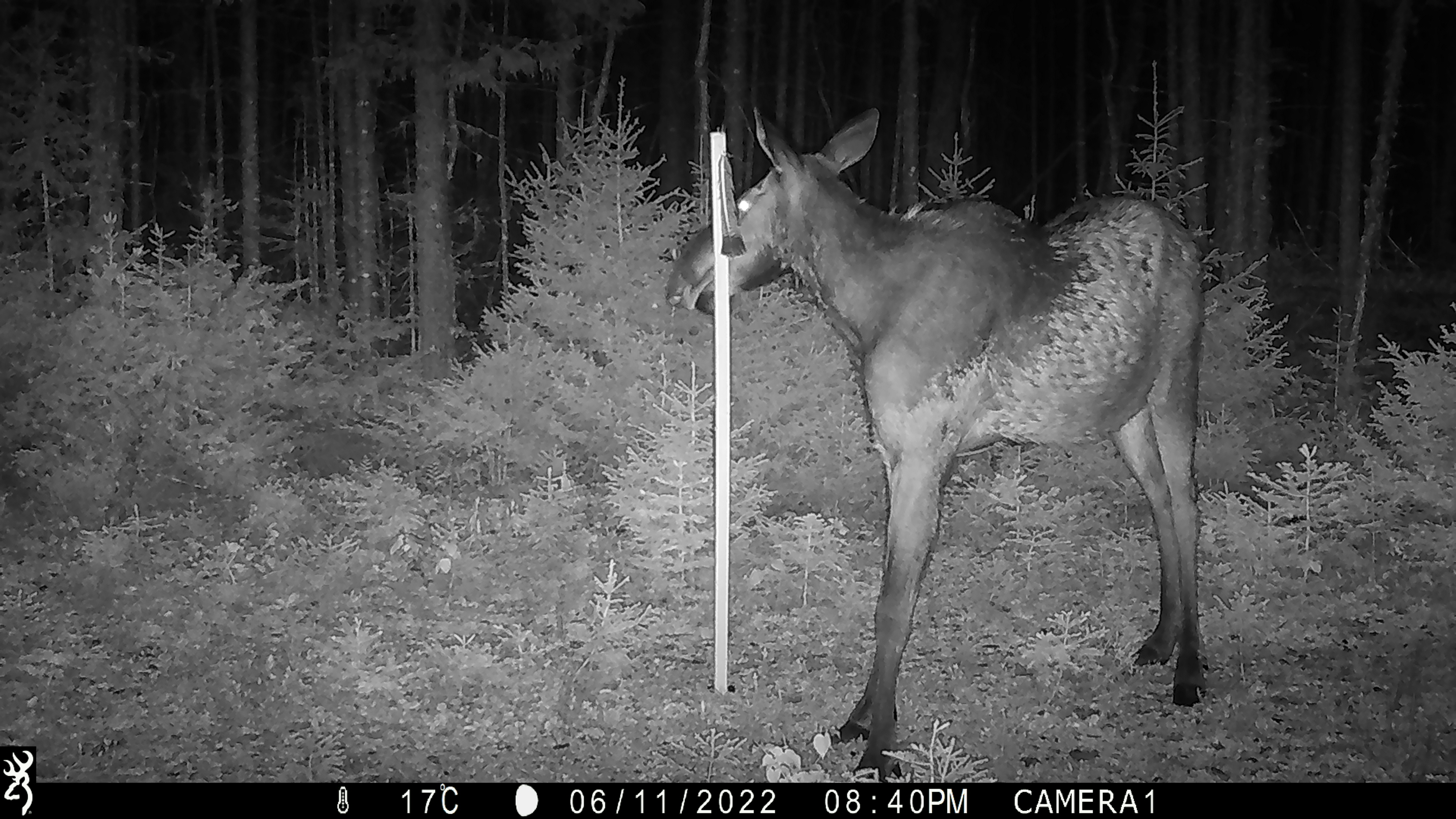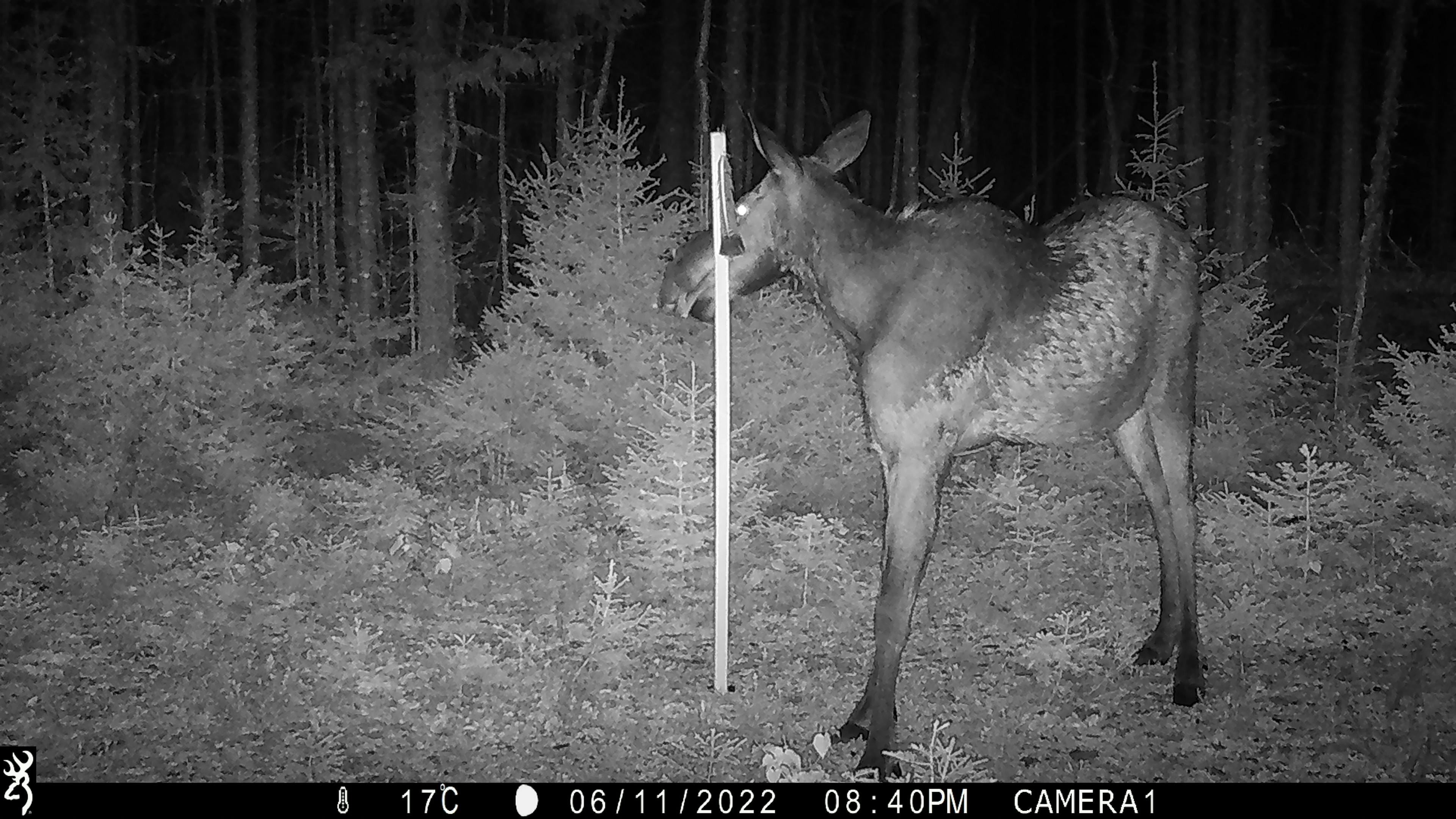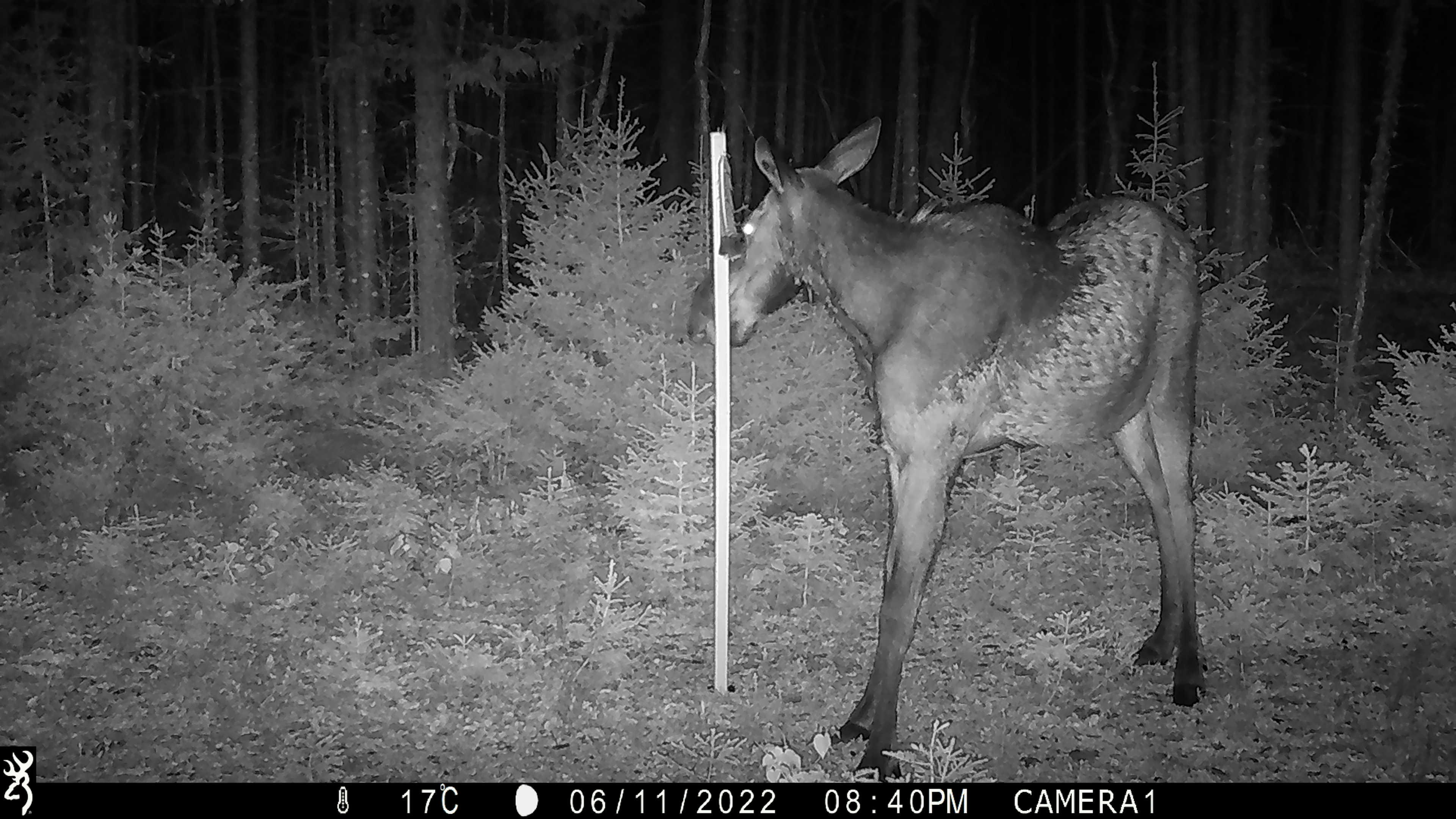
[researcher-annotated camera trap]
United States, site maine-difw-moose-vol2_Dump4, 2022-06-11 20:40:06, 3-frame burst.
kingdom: Animalia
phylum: Chordata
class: Mammalia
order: Artiodactyla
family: Cervidae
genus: Alces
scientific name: Alces alces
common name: moose